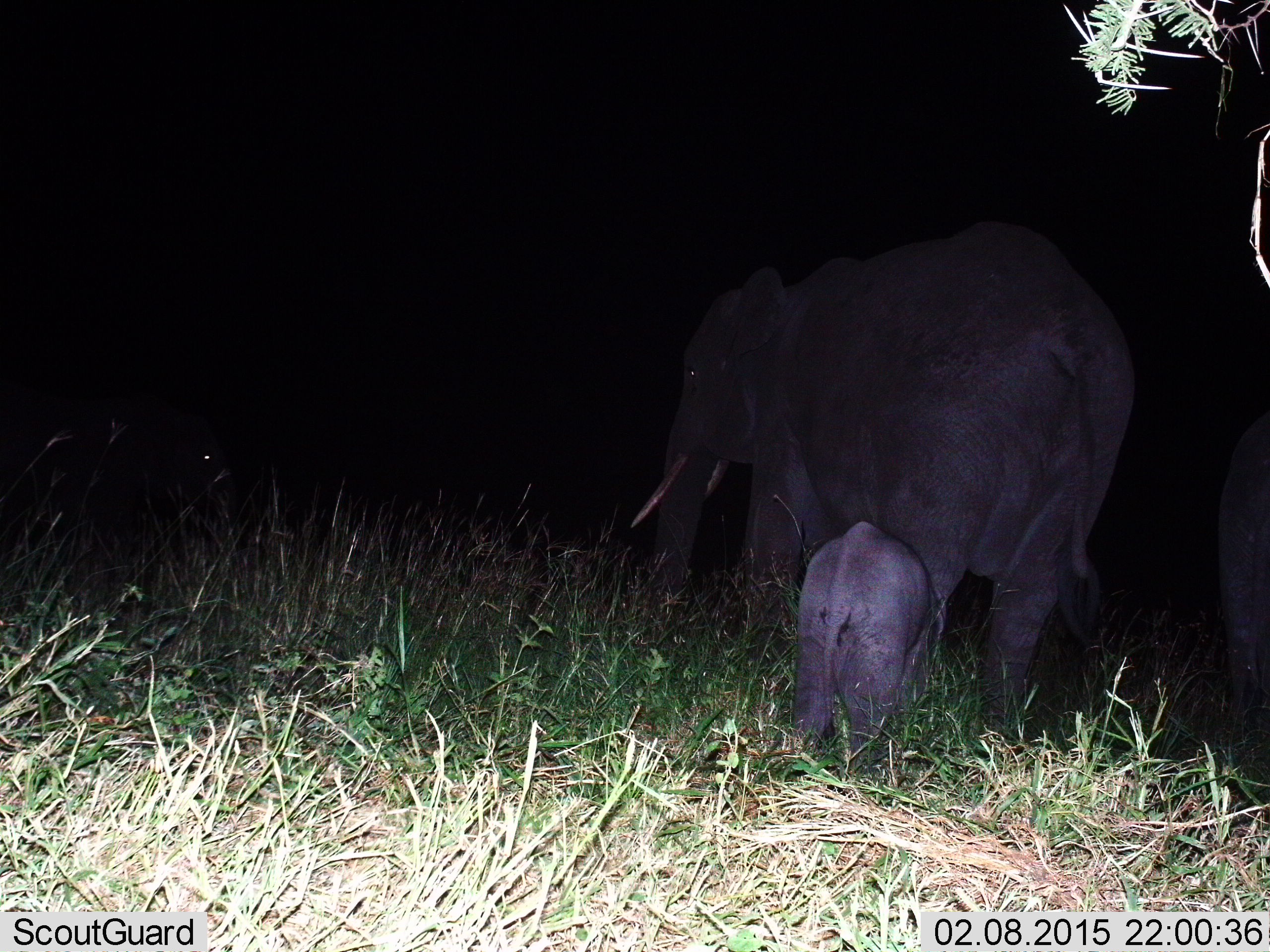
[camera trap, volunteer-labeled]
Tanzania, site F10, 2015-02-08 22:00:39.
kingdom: Animalia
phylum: Chordata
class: Mammalia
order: Proboscidea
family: Elephantidae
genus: Loxodonta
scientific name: Loxodonta africana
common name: african bush elephant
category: elephant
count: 3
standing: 60%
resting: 0%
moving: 30%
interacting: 10%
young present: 90%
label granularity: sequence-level